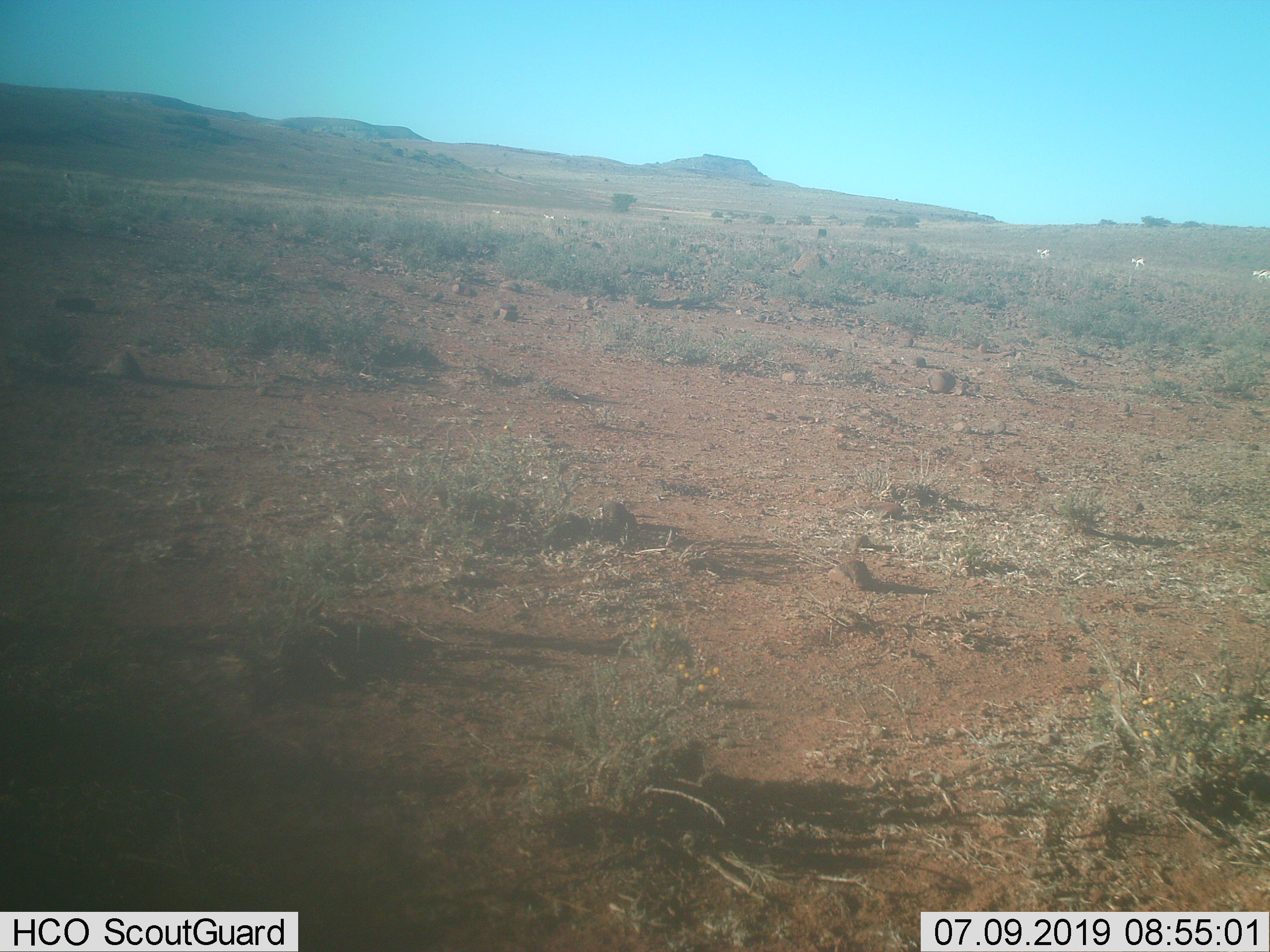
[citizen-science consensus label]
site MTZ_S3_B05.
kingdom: Animalia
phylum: Chordata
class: Mammalia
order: Artiodactyla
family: Bovidae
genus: Antidorcas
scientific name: Antidorcas marsupialis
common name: springbok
Springbok (Antidorcas marsupialis), count 6. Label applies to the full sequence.